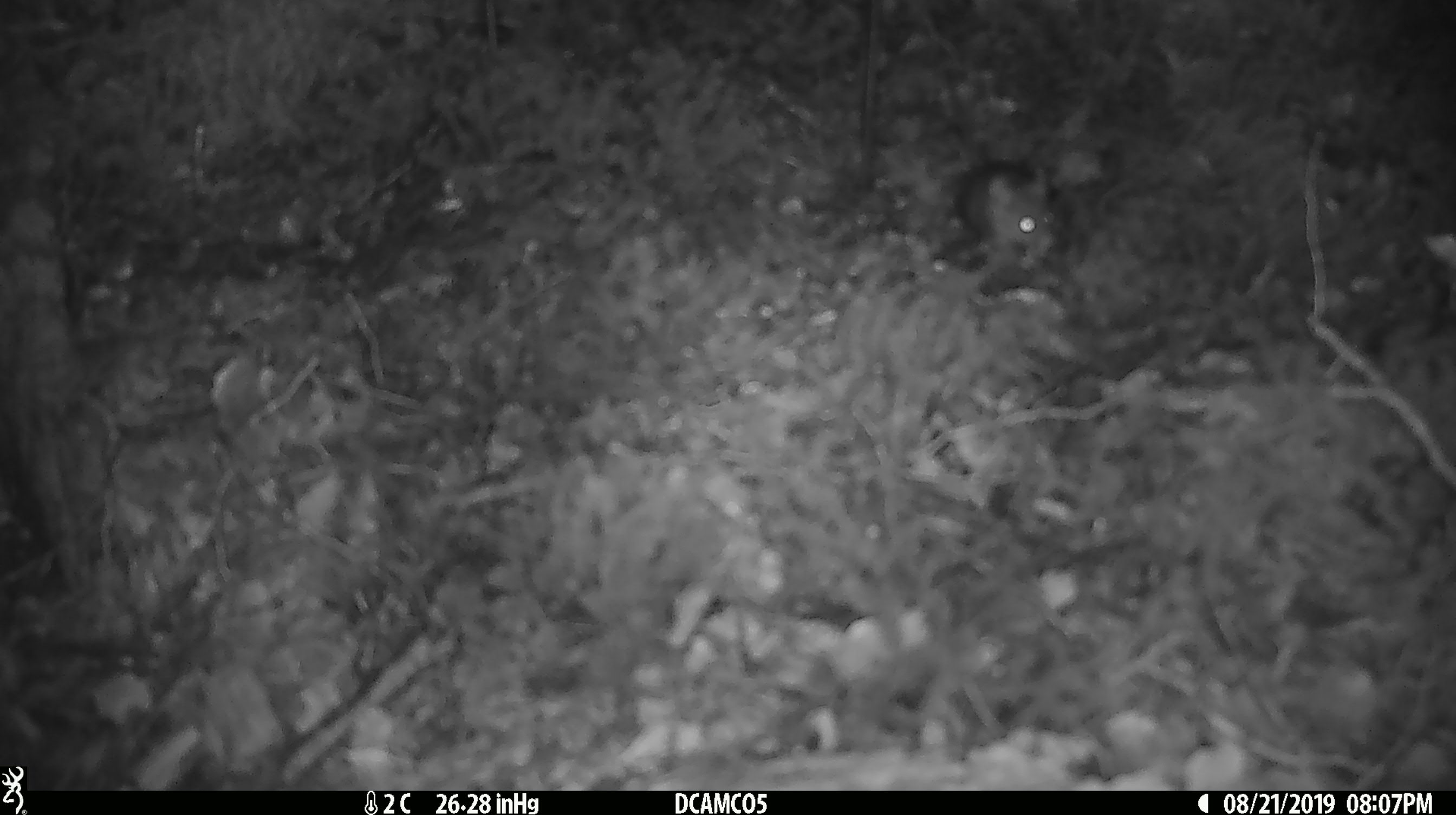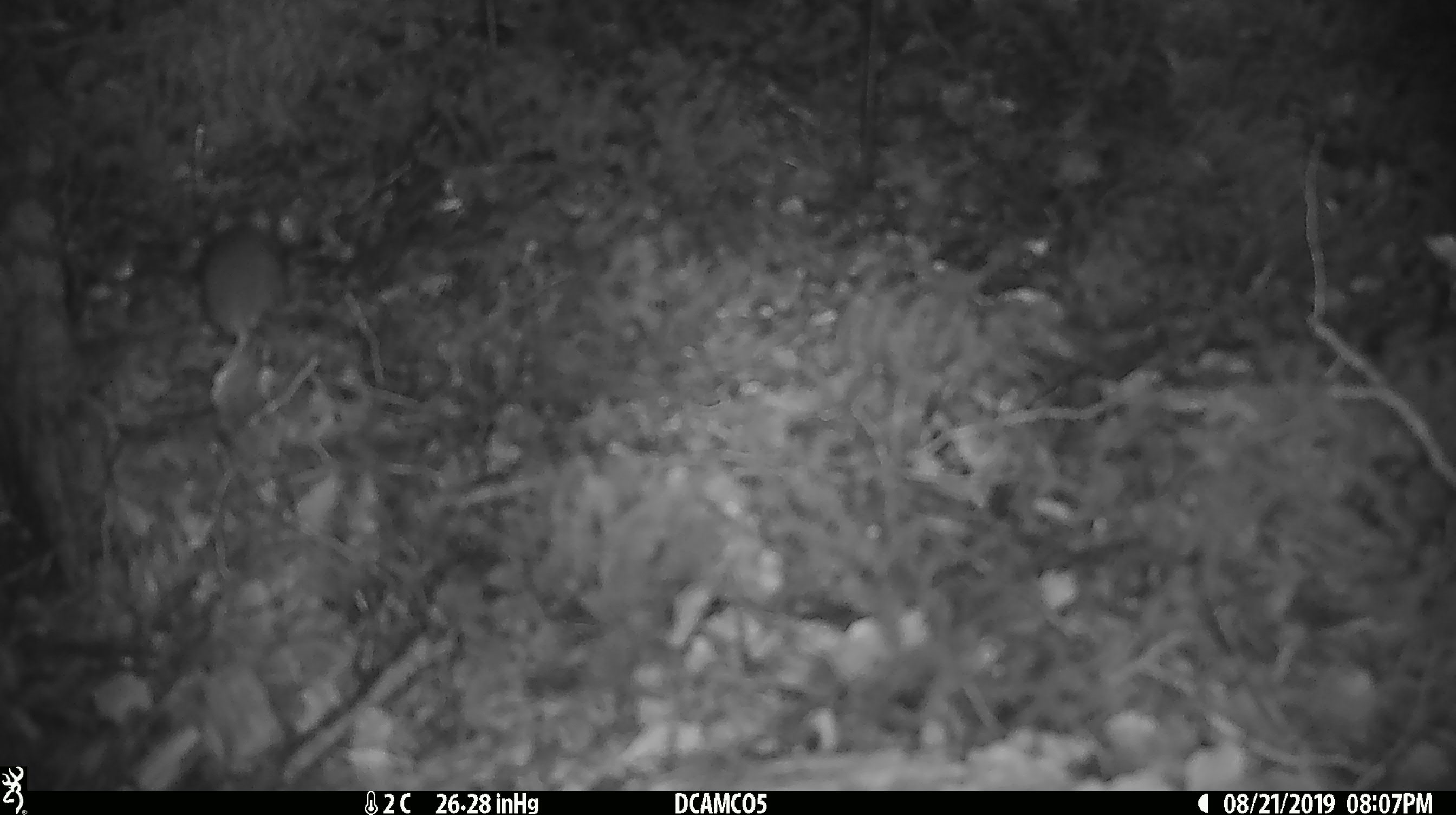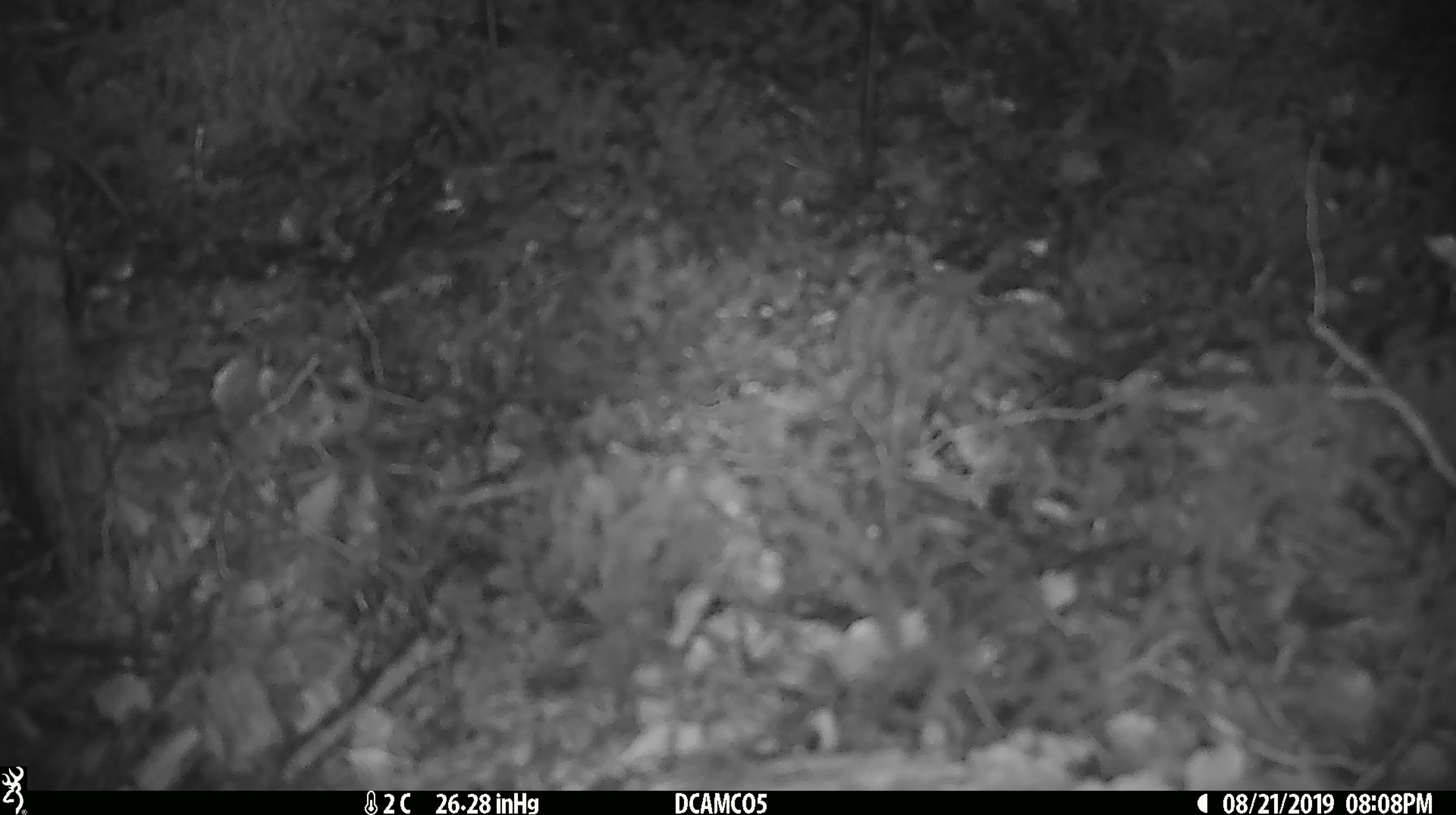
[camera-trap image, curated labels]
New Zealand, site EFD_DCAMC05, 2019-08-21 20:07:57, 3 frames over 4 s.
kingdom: Animalia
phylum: Chordata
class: Mammalia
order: Rodentia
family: Muridae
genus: Mus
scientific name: Mus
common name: mouse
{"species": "mouse (Mus)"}